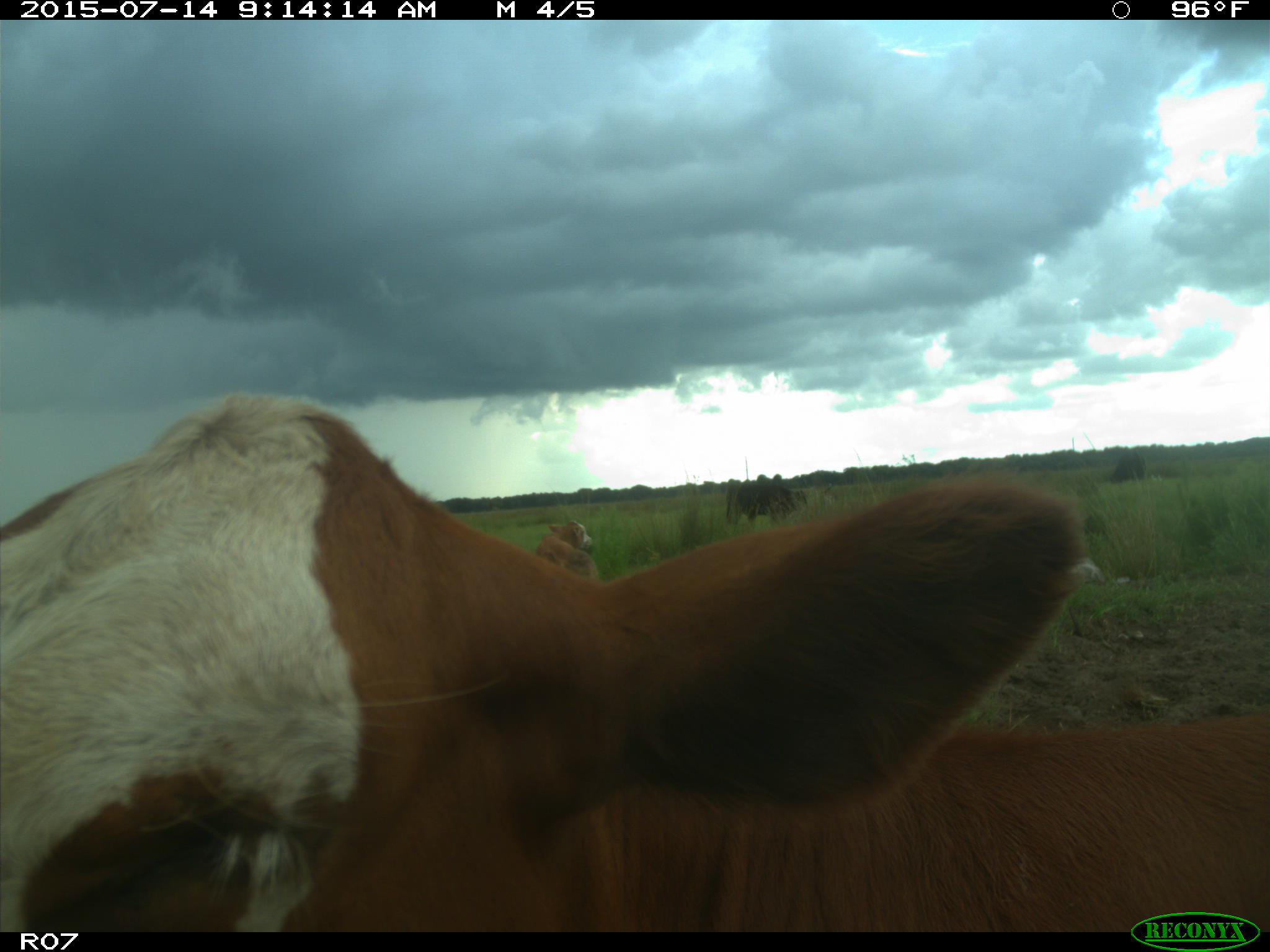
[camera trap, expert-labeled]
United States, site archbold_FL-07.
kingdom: Animalia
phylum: Chordata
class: Mammalia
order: Artiodactyla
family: Bovidae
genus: Bos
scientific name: Bos taurus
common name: domestic cow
Bos taurus (domestic cow).